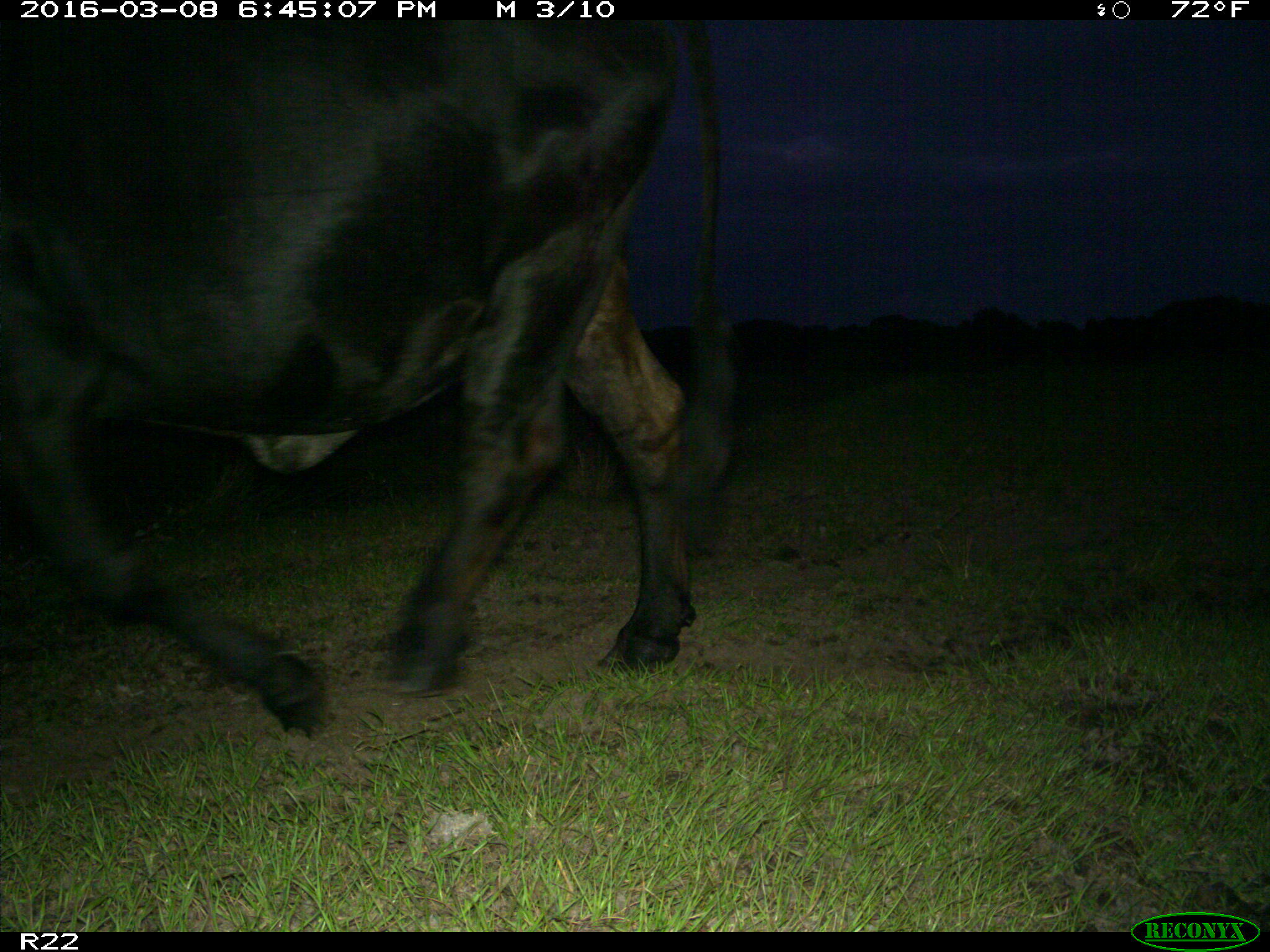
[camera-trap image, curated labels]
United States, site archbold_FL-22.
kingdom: Animalia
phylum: Chordata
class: Mammalia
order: Artiodactyla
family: Bovidae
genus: Bos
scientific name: Bos taurus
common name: domestic cow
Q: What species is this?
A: Bos taurus (domestic cow).